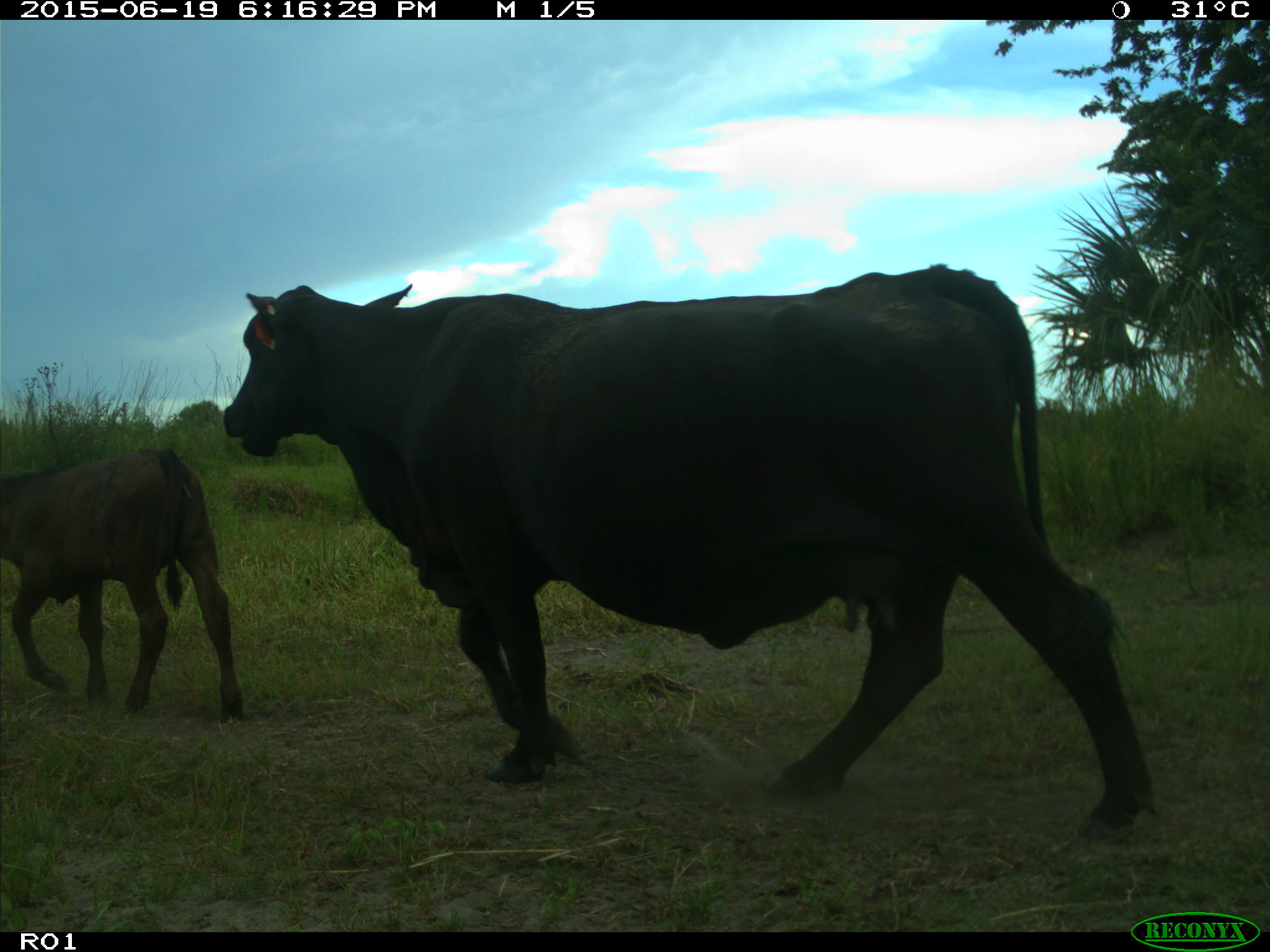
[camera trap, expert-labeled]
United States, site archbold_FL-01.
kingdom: Animalia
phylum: Chordata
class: Mammalia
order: Artiodactyla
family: Bovidae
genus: Bos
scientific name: Bos taurus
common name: domestic cow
Bos taurus (domestic cow).